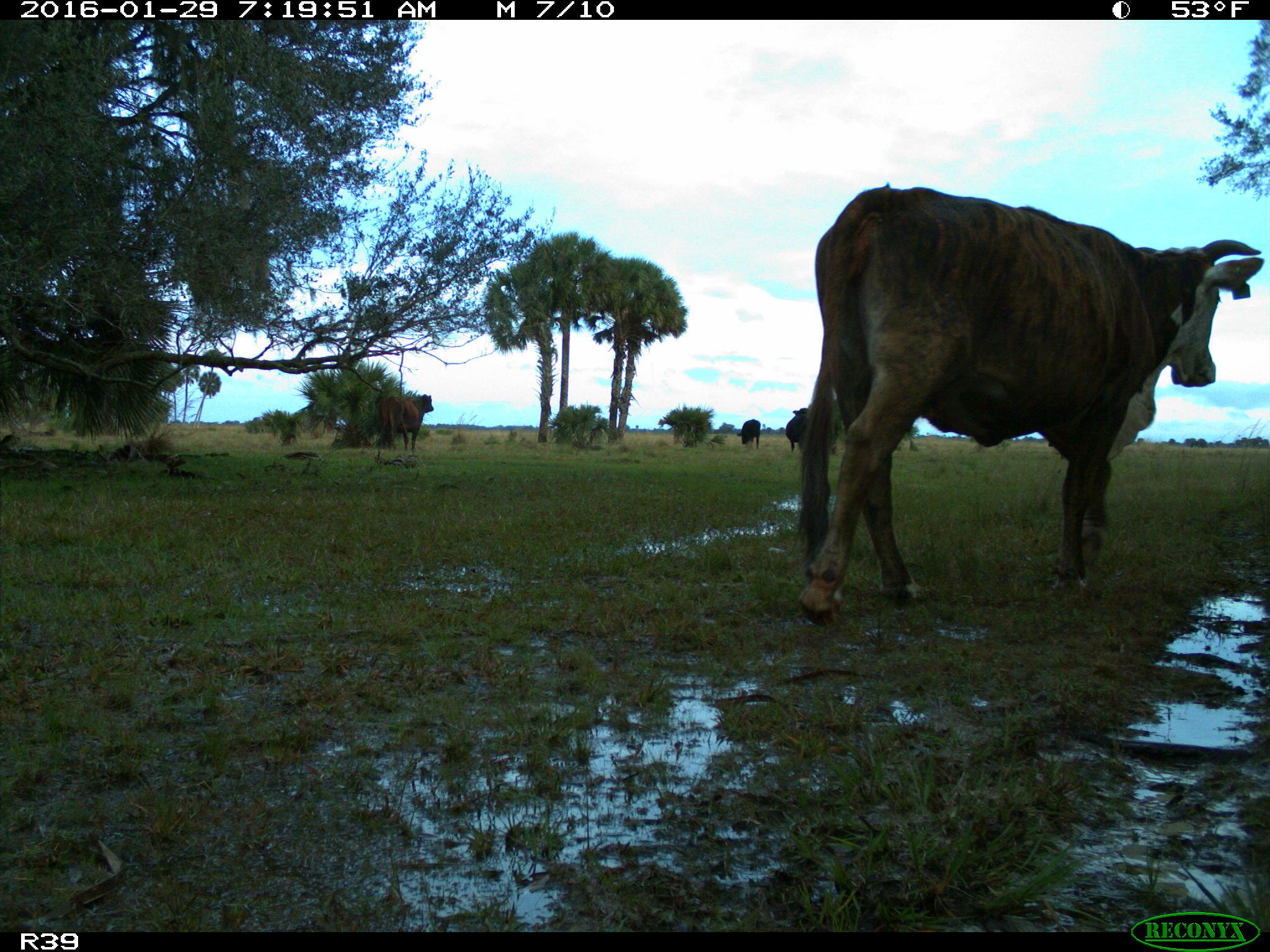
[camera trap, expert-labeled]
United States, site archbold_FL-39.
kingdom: Animalia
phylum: Chordata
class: Mammalia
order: Artiodactyla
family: Bovidae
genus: Bos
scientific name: Bos taurus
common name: domestic cow